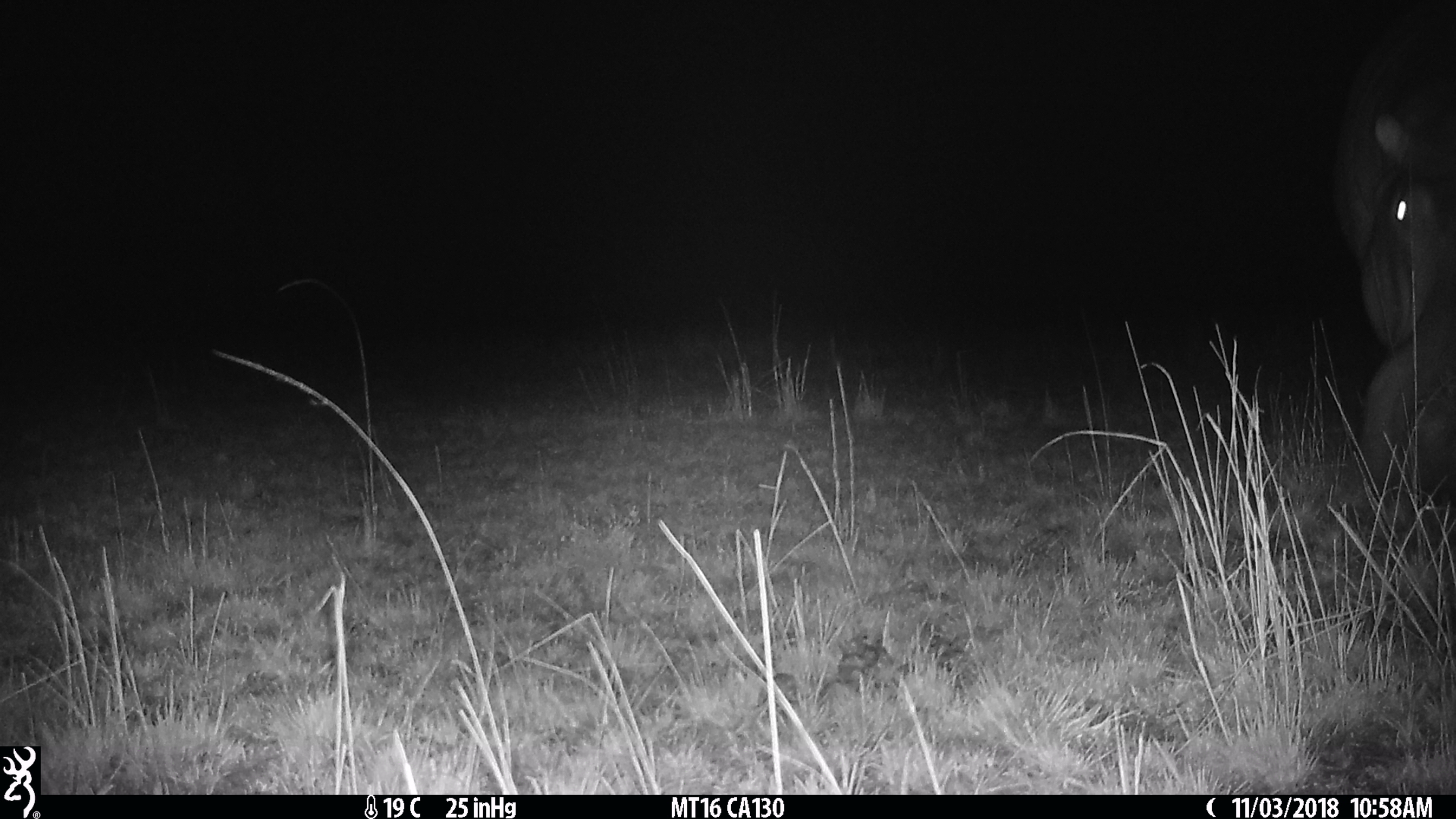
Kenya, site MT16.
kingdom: Animalia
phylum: Chordata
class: Mammalia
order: Artiodactyla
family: Hippopotamidae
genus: Hippopotamus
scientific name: Hippopotamus amphibius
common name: hippopotamus